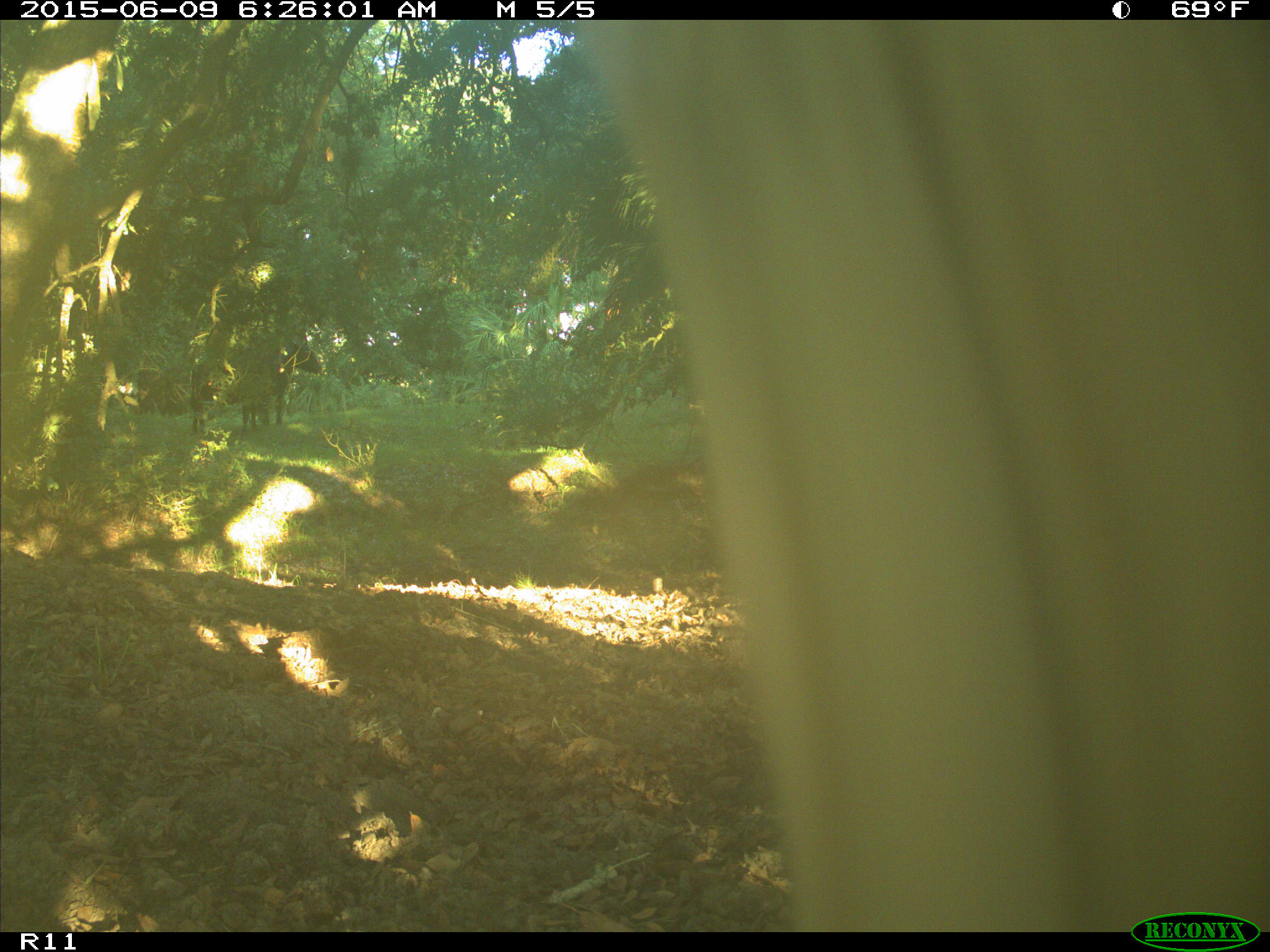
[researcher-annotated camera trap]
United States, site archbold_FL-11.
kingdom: Animalia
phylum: Chordata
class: Mammalia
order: Artiodactyla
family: Bovidae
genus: Bos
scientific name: Bos taurus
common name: domestic cow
Bos taurus (domestic cow).